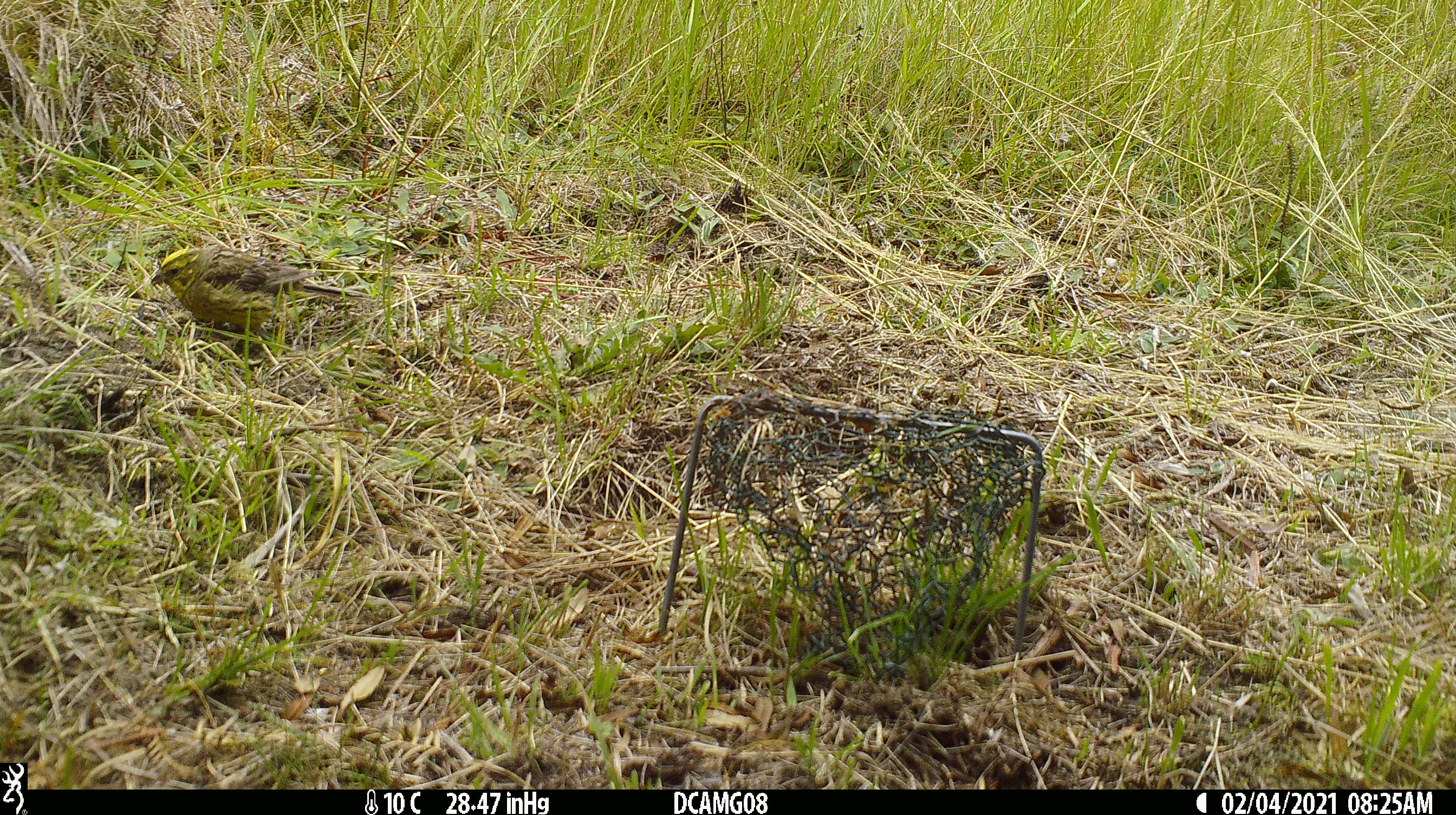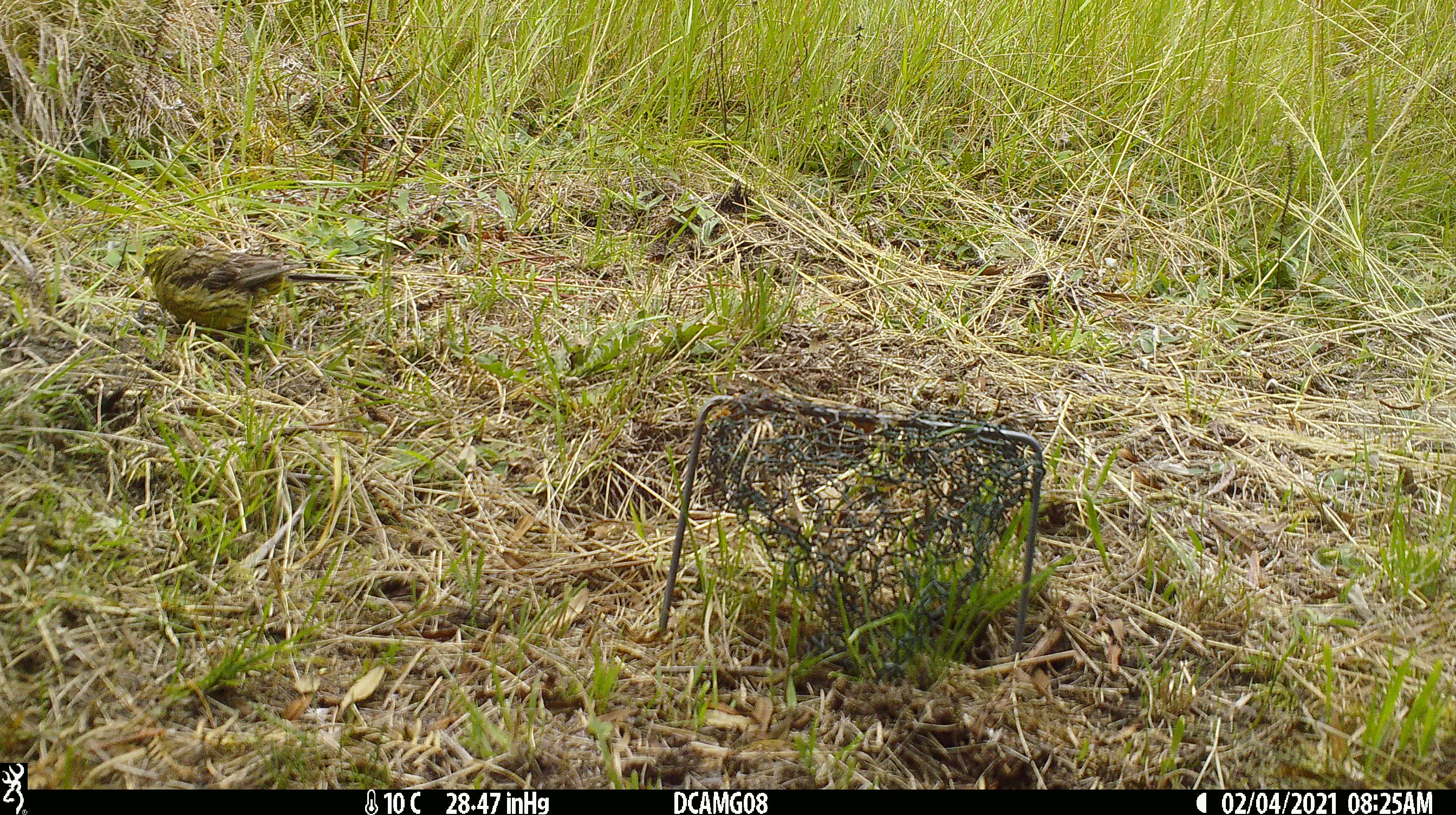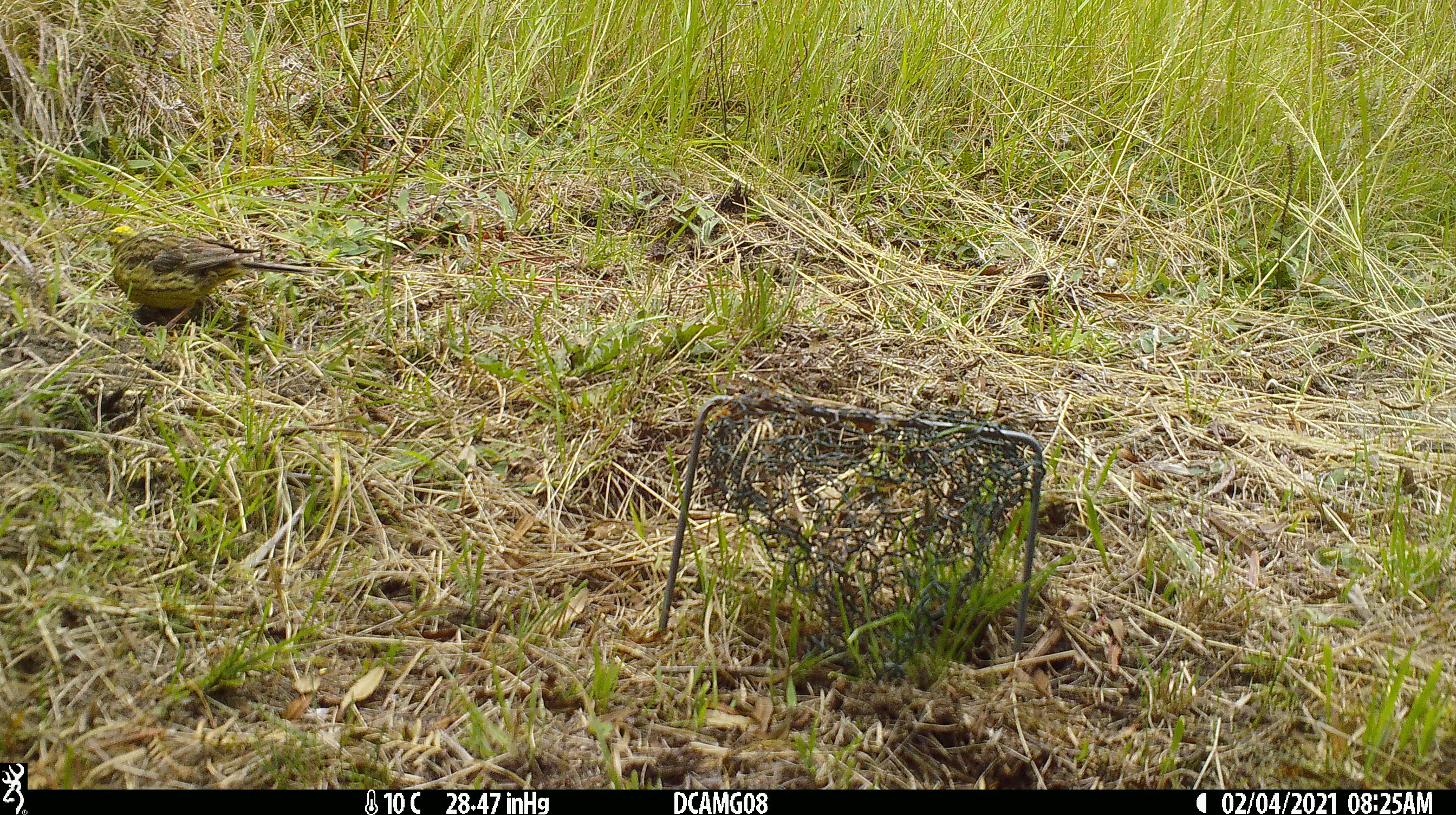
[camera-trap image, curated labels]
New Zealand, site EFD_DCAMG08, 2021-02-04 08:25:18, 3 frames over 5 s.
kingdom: Animalia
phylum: Chordata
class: Aves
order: Passeriformes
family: Emberizidae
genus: Emberiza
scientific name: Emberiza citrinella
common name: yellowhammer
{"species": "yellowhammer (Emberiza citrinella)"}